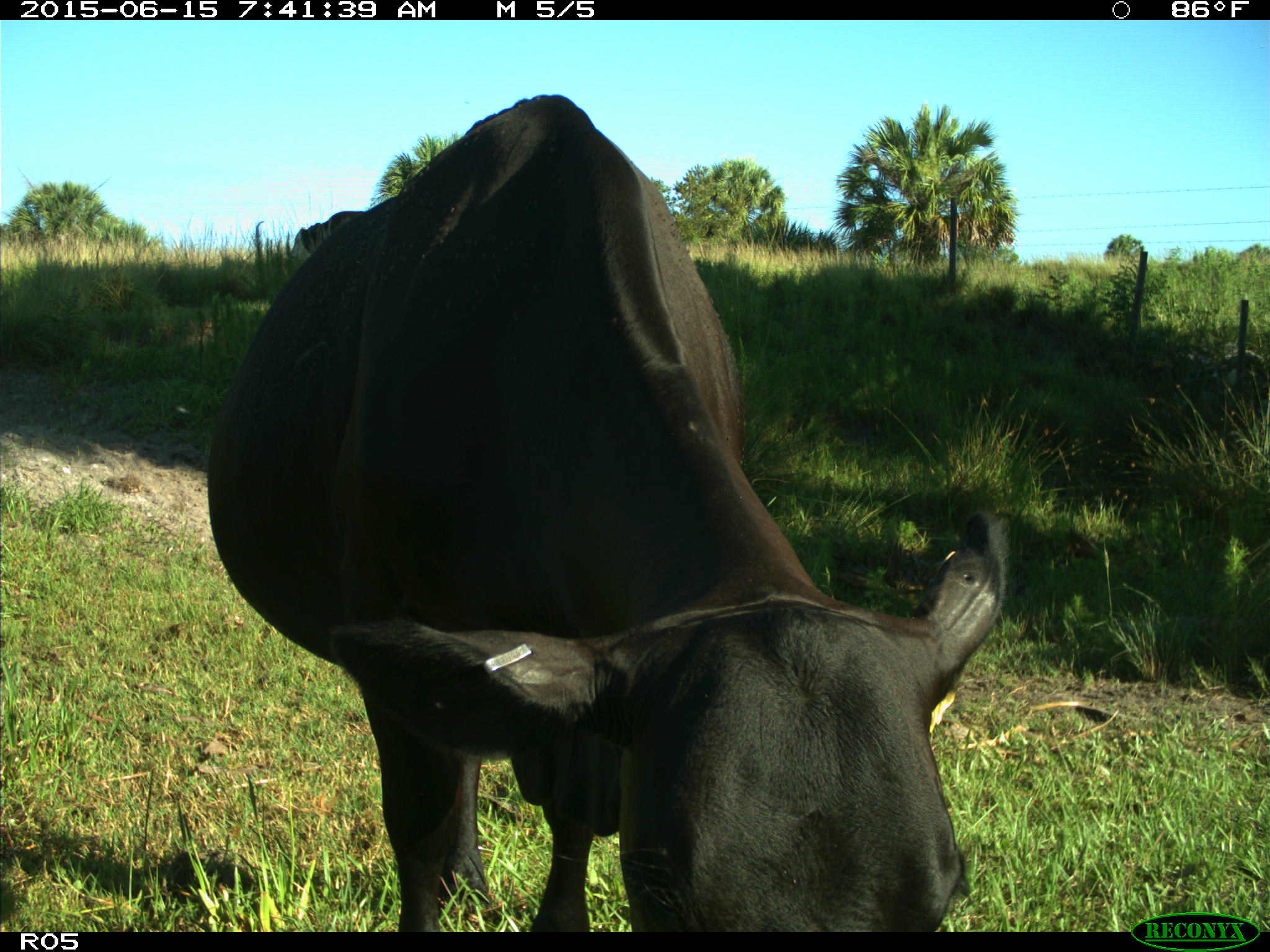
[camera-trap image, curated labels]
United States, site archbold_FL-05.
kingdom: Animalia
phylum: Chordata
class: Mammalia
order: Artiodactyla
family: Bovidae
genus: Bos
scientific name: Bos taurus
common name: domestic cow